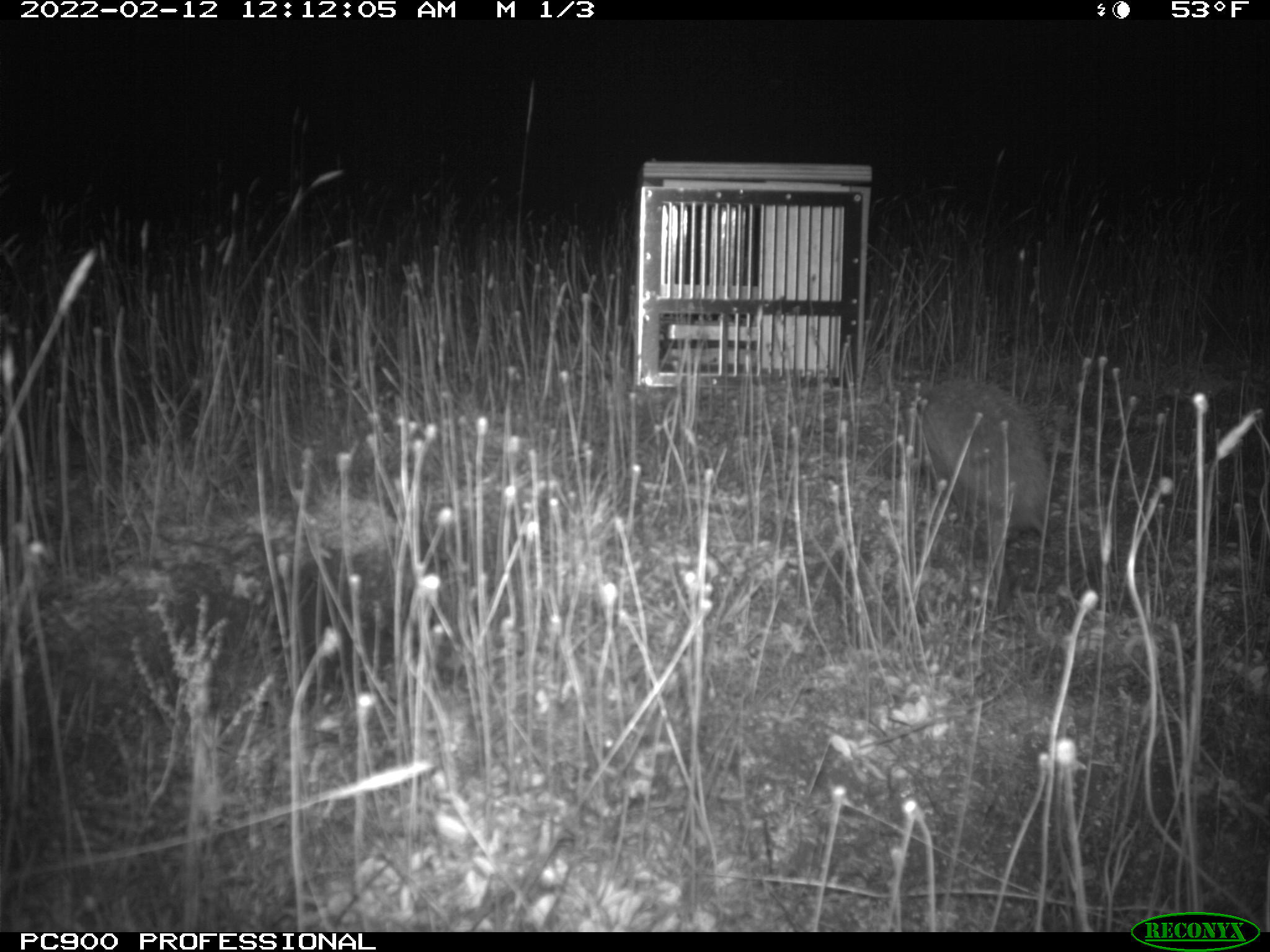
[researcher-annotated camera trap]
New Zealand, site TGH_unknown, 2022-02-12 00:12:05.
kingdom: Animalia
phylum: Chordata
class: Mammalia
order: Eulipotyphla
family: Erinaceidae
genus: Erinaceus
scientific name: Erinaceus europaeus europaeus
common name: european hedgehog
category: hedgehog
Hedgehog (european hedgehog) (Erinaceus europaeus europaeus).